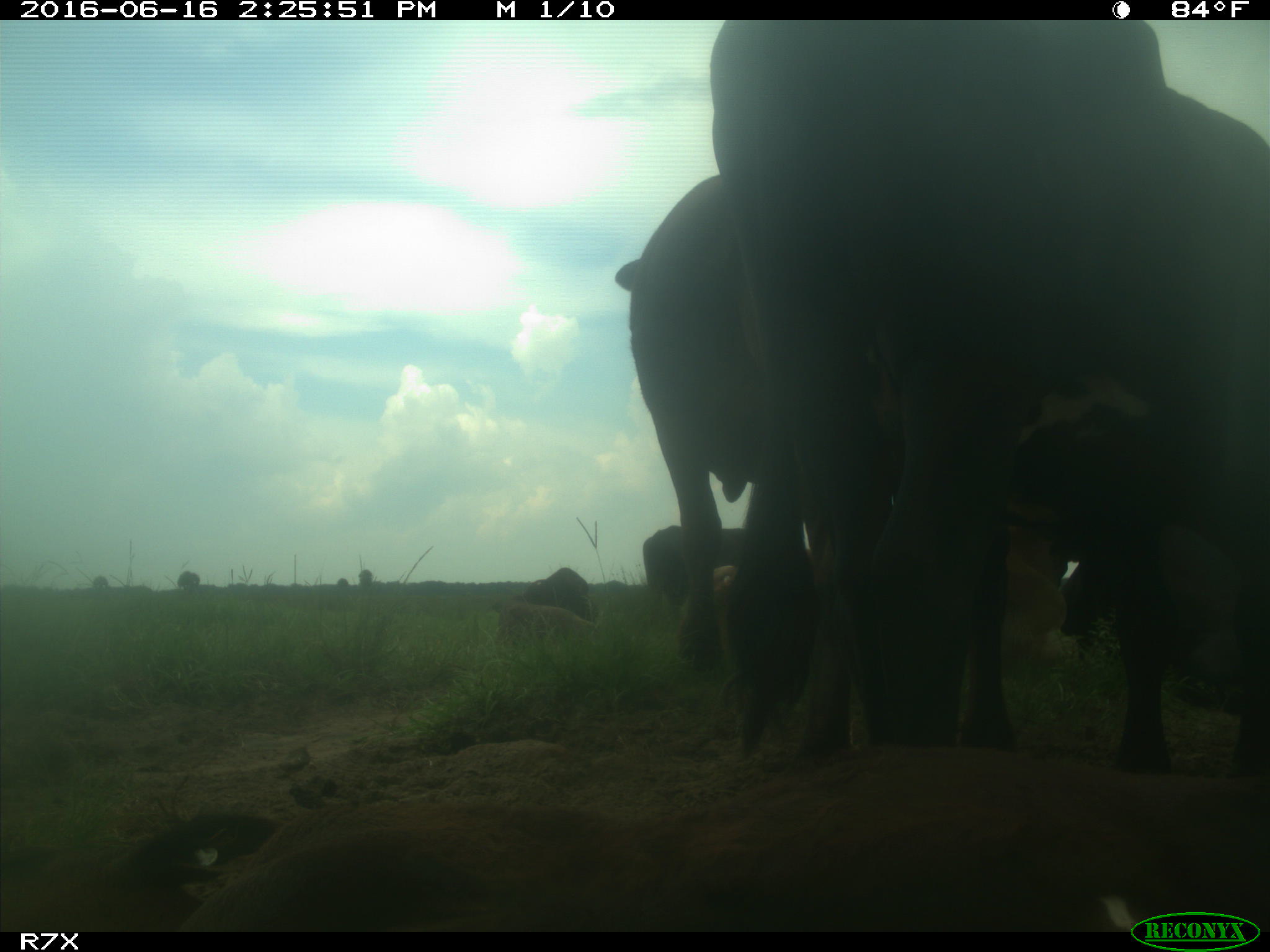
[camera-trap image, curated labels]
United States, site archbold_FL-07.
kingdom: Animalia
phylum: Chordata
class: Mammalia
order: Artiodactyla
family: Bovidae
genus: Bos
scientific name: Bos taurus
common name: domestic cow